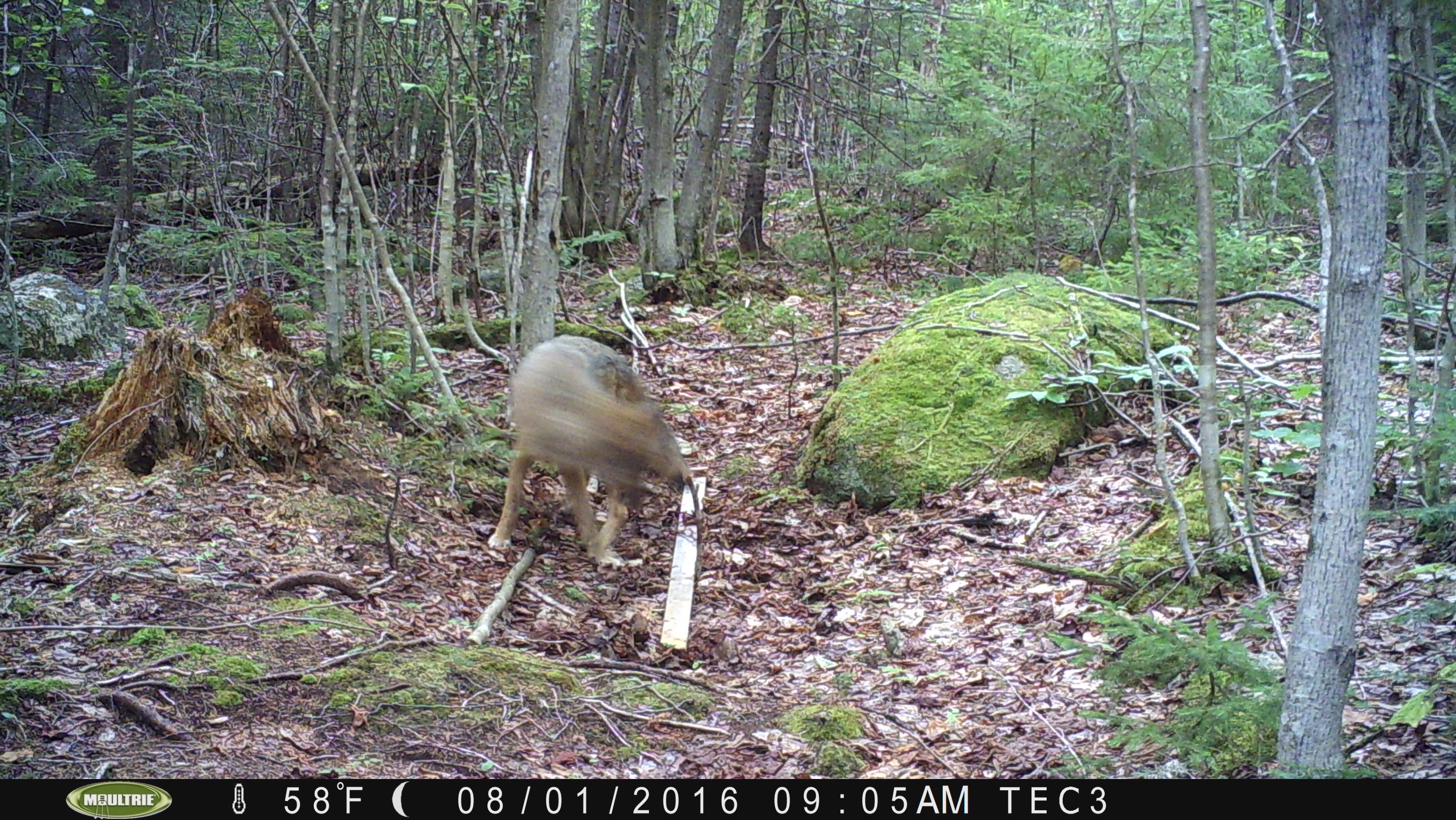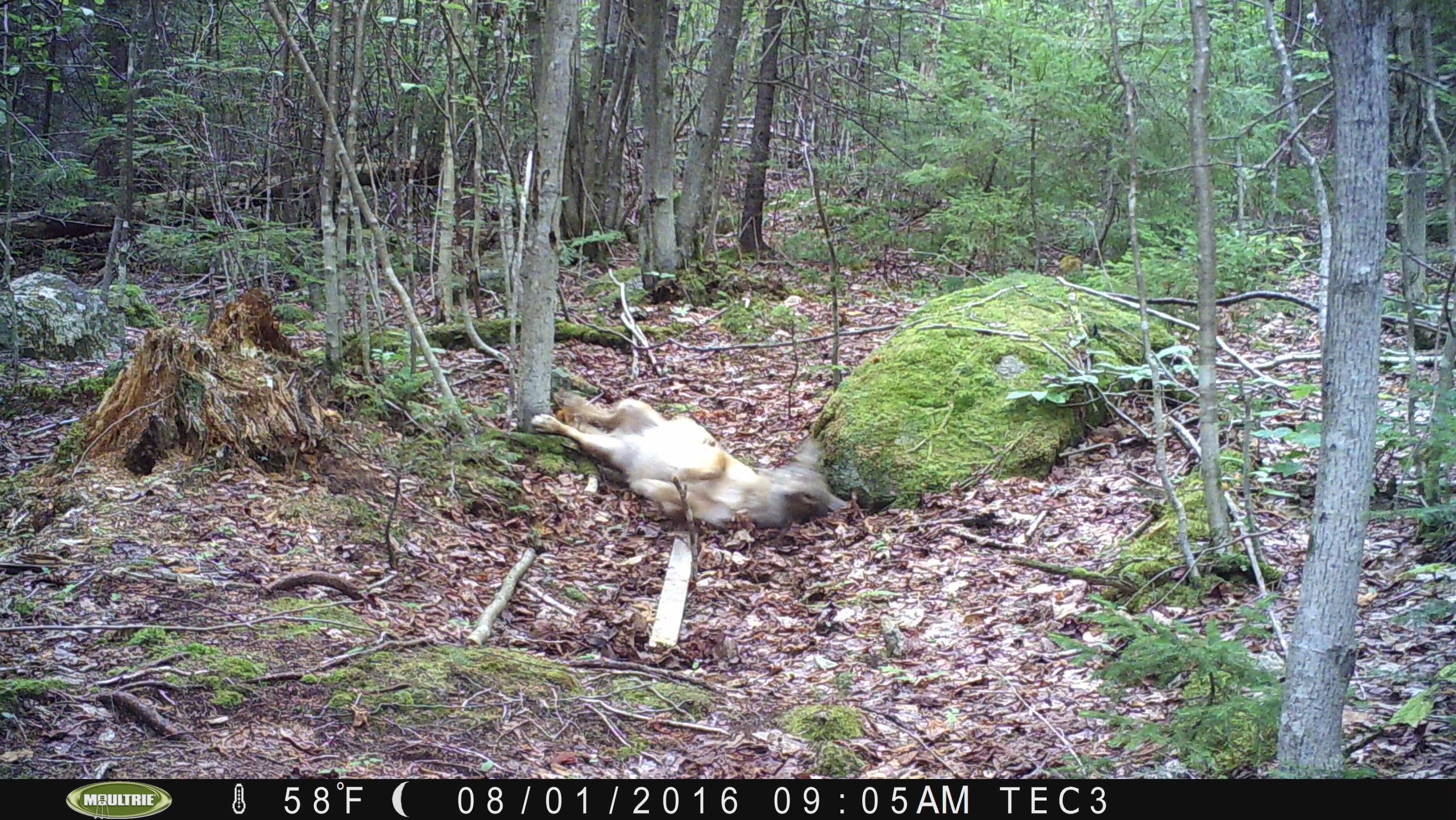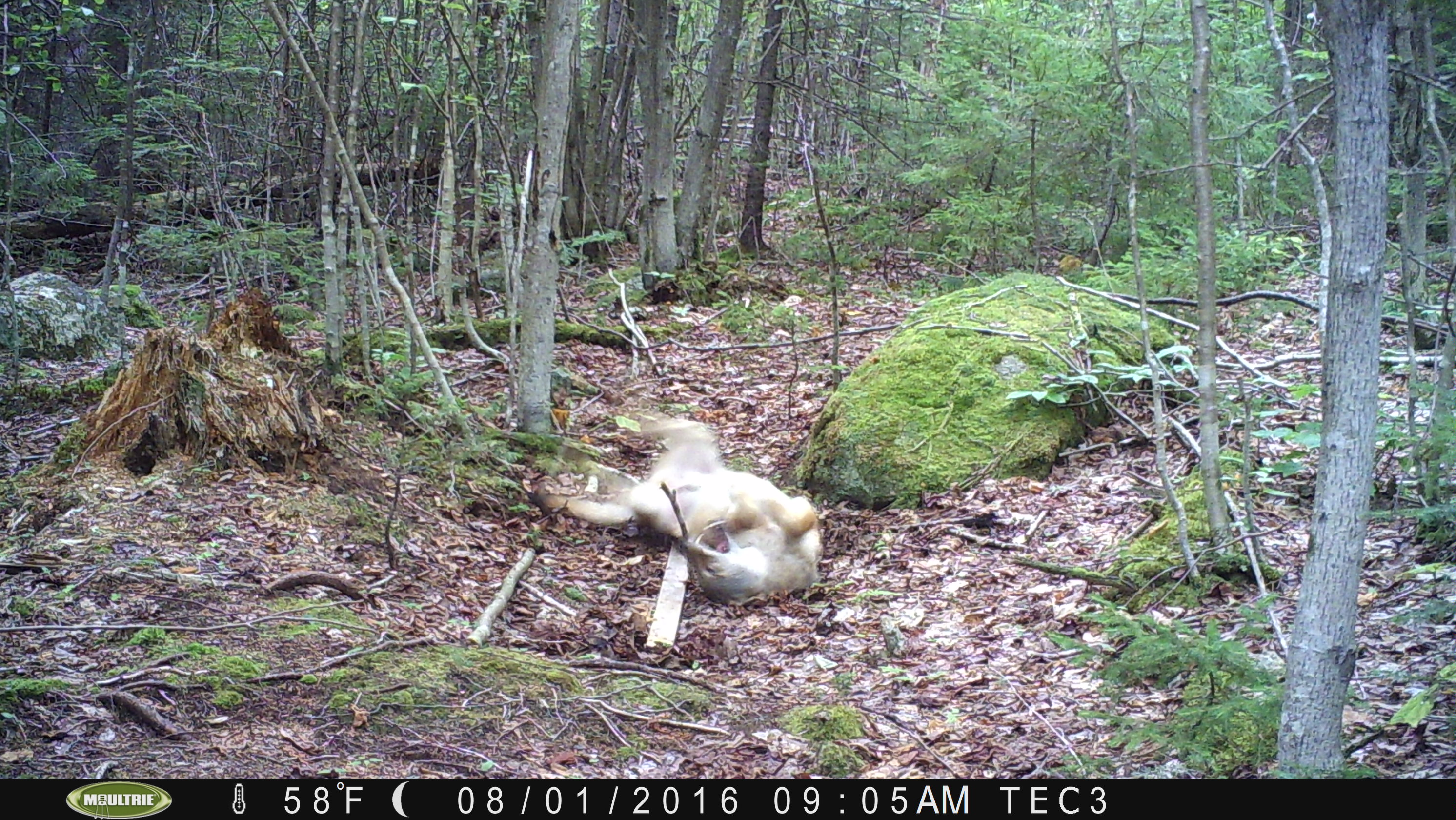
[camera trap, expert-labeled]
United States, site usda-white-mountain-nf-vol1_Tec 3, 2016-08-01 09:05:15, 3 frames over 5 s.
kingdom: Animalia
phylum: Chordata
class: Mammalia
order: Carnivora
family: Canidae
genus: Canis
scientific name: Canis latrans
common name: coyote